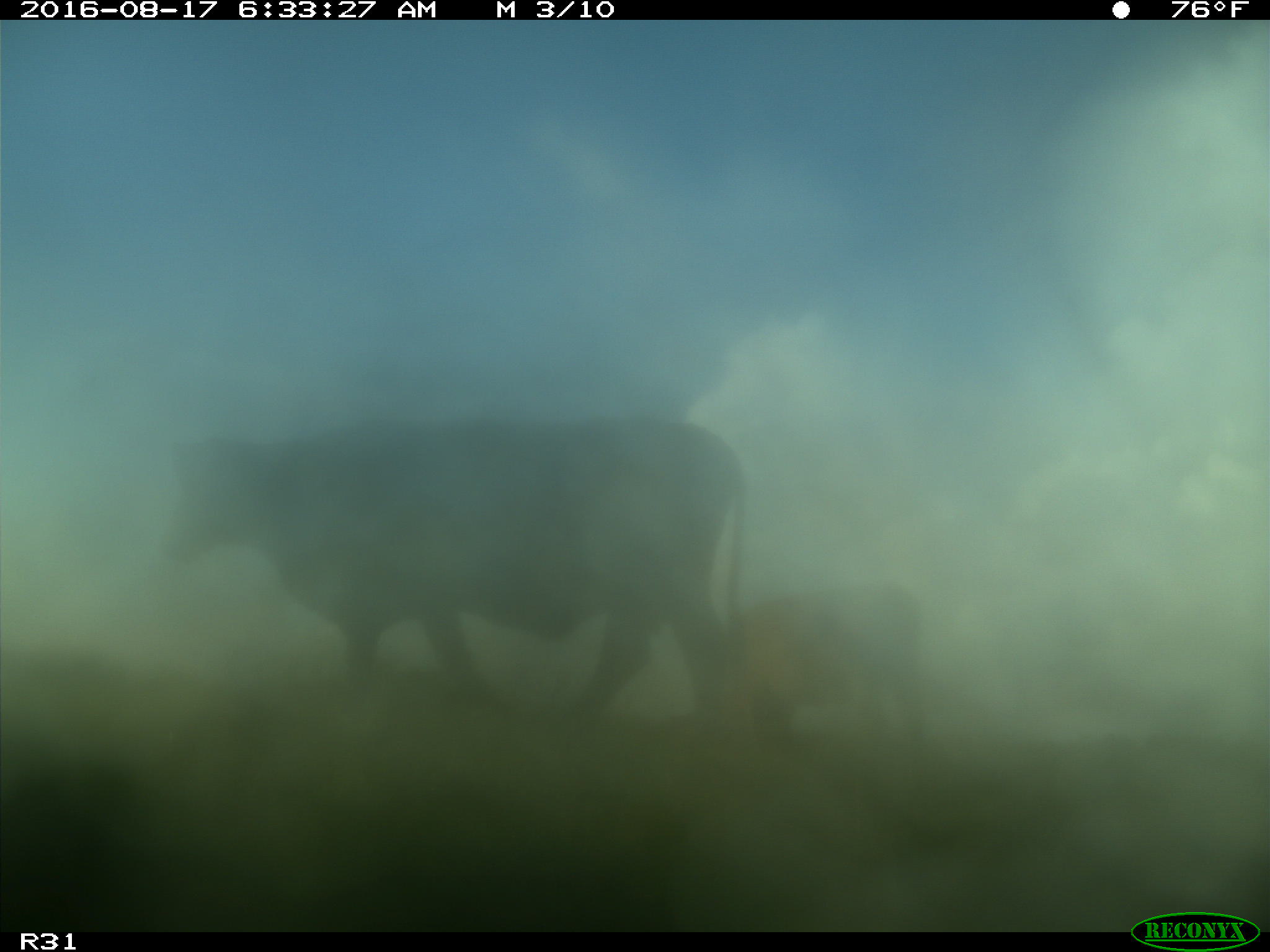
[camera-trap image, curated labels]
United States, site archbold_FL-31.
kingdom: Animalia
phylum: Chordata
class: Mammalia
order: Artiodactyla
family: Bovidae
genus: Bos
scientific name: Bos taurus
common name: domestic cow